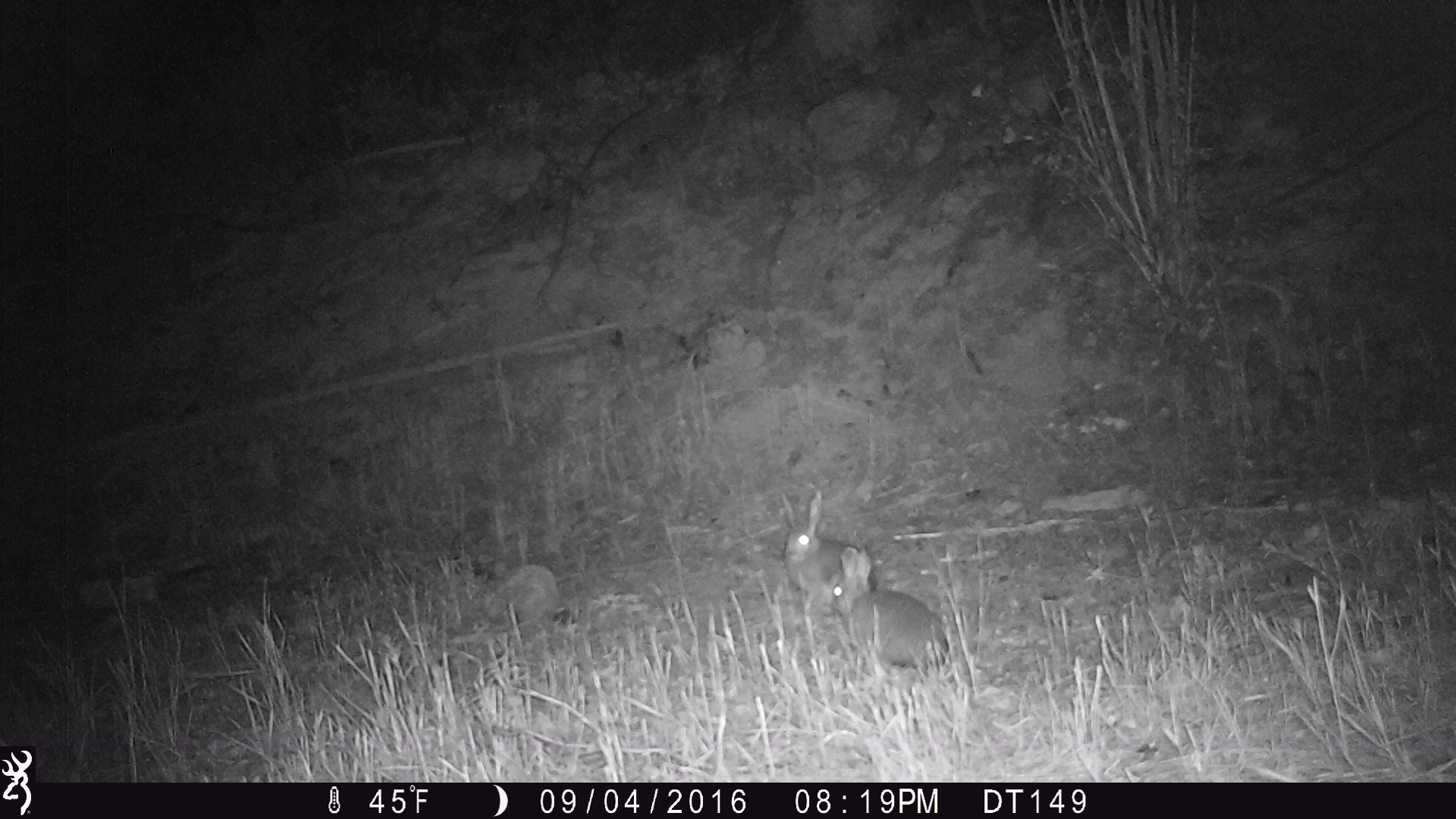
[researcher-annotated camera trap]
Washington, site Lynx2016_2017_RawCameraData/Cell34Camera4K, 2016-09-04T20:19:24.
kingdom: Animalia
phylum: Chordata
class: Mammalia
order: Lagomorpha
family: Leporidae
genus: Lepus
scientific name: Lepus americanus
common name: snowshoe hare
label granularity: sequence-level